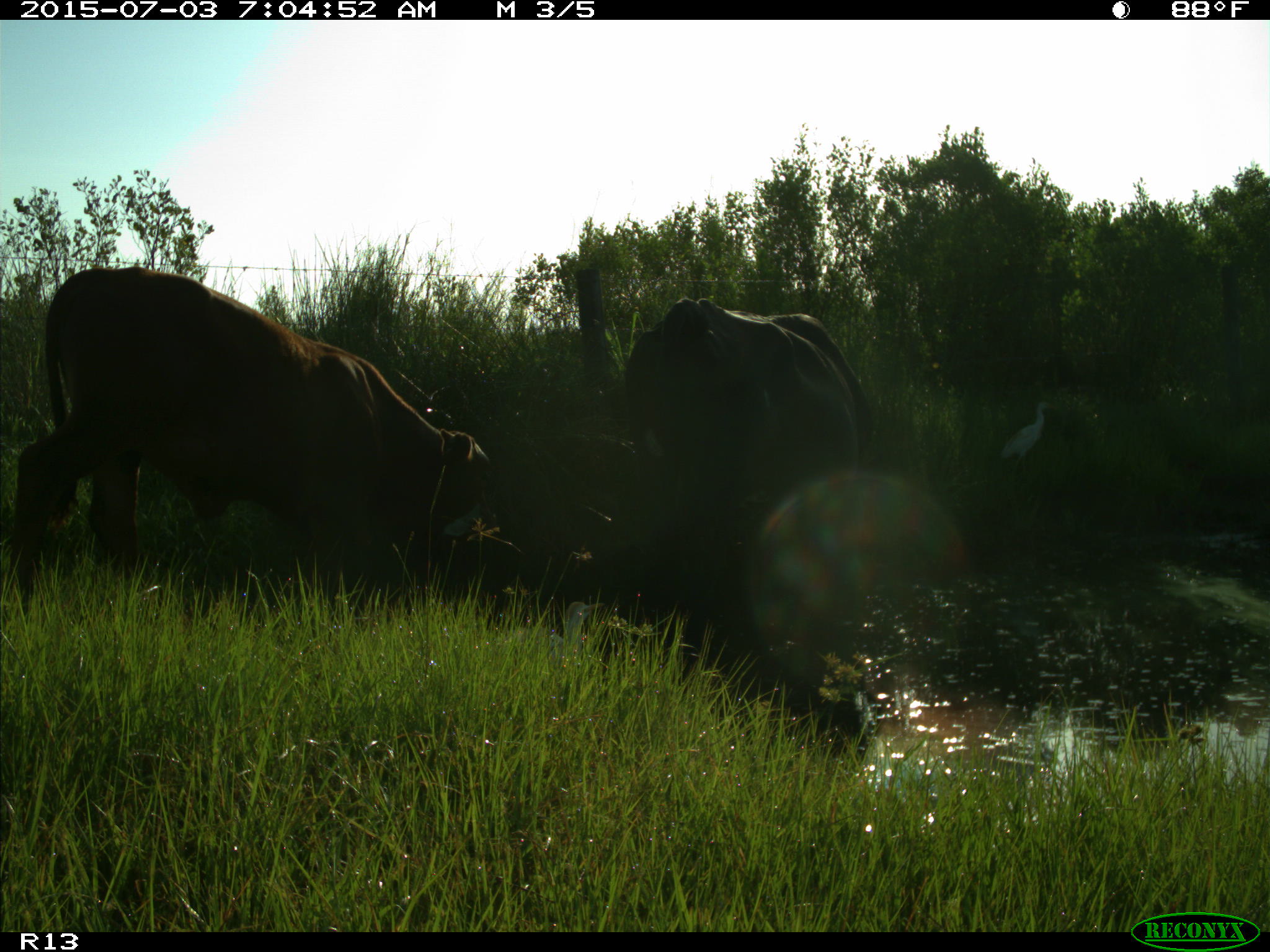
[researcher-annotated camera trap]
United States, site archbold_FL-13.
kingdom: Animalia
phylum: Chordata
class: Mammalia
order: Artiodactyla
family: Bovidae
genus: Bos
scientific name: Bos taurus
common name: domestic cow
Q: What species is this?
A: Bos taurus (domestic cow).